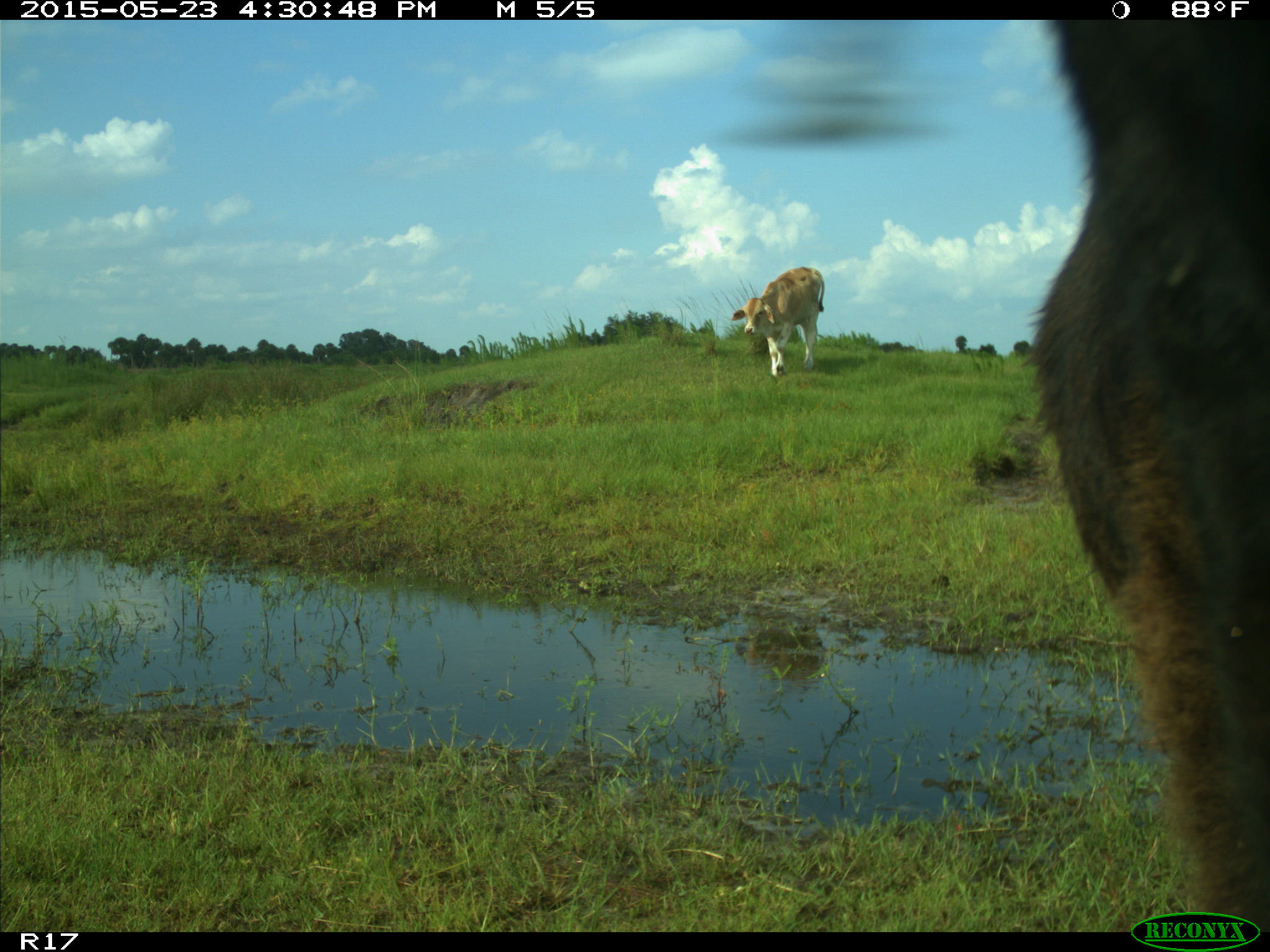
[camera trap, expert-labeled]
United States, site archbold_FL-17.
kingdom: Animalia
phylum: Chordata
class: Mammalia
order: Artiodactyla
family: Bovidae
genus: Bos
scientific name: Bos taurus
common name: domestic cow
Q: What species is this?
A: Bos taurus (domestic cow).